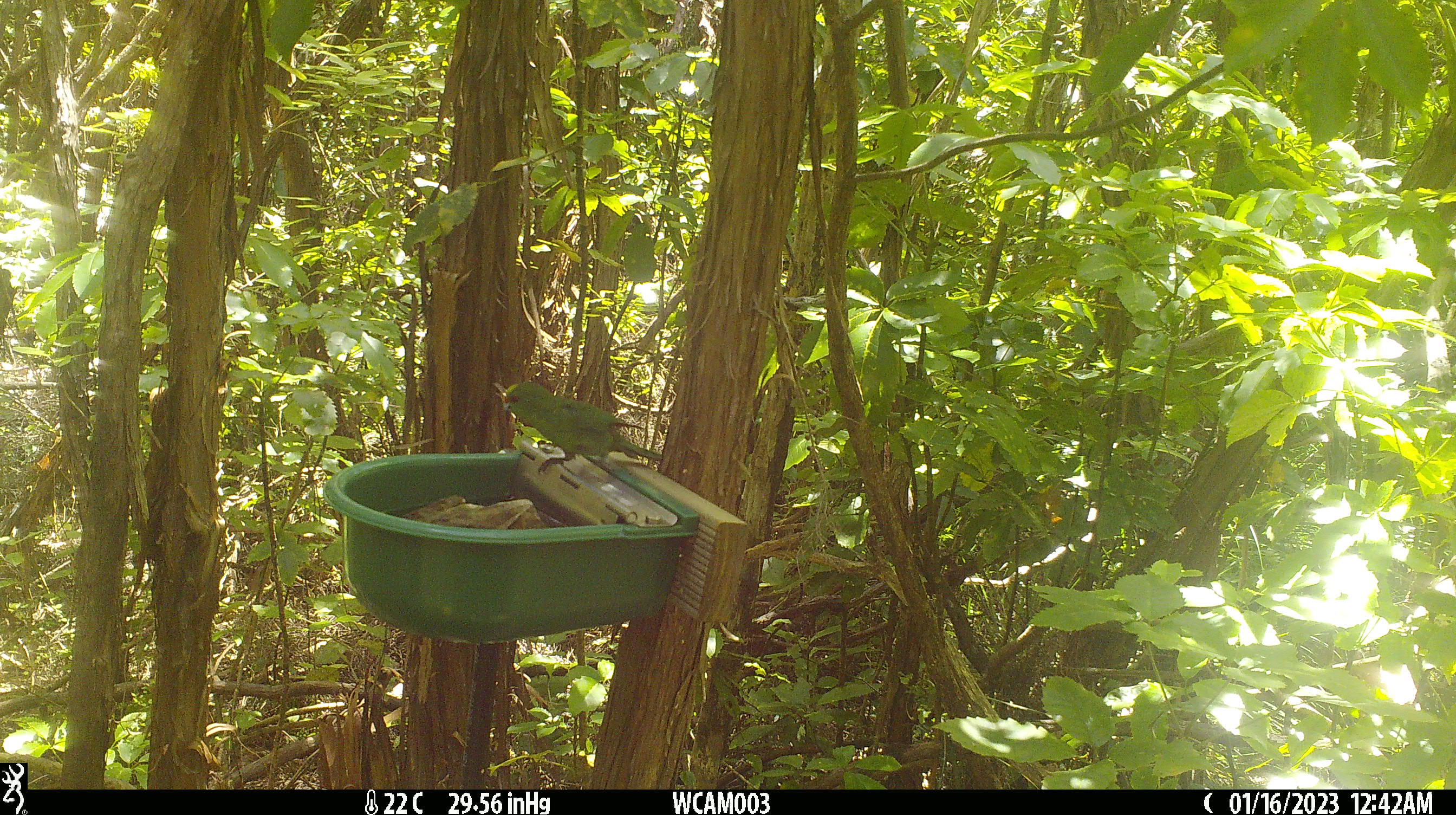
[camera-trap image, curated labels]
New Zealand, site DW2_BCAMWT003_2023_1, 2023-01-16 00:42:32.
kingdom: Animalia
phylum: Chordata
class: Aves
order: Psittaciformes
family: Psittaculidae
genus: Cyanoramphus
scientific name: Cyanoramphus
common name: parakeet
Parakeet (Cyanoramphus).